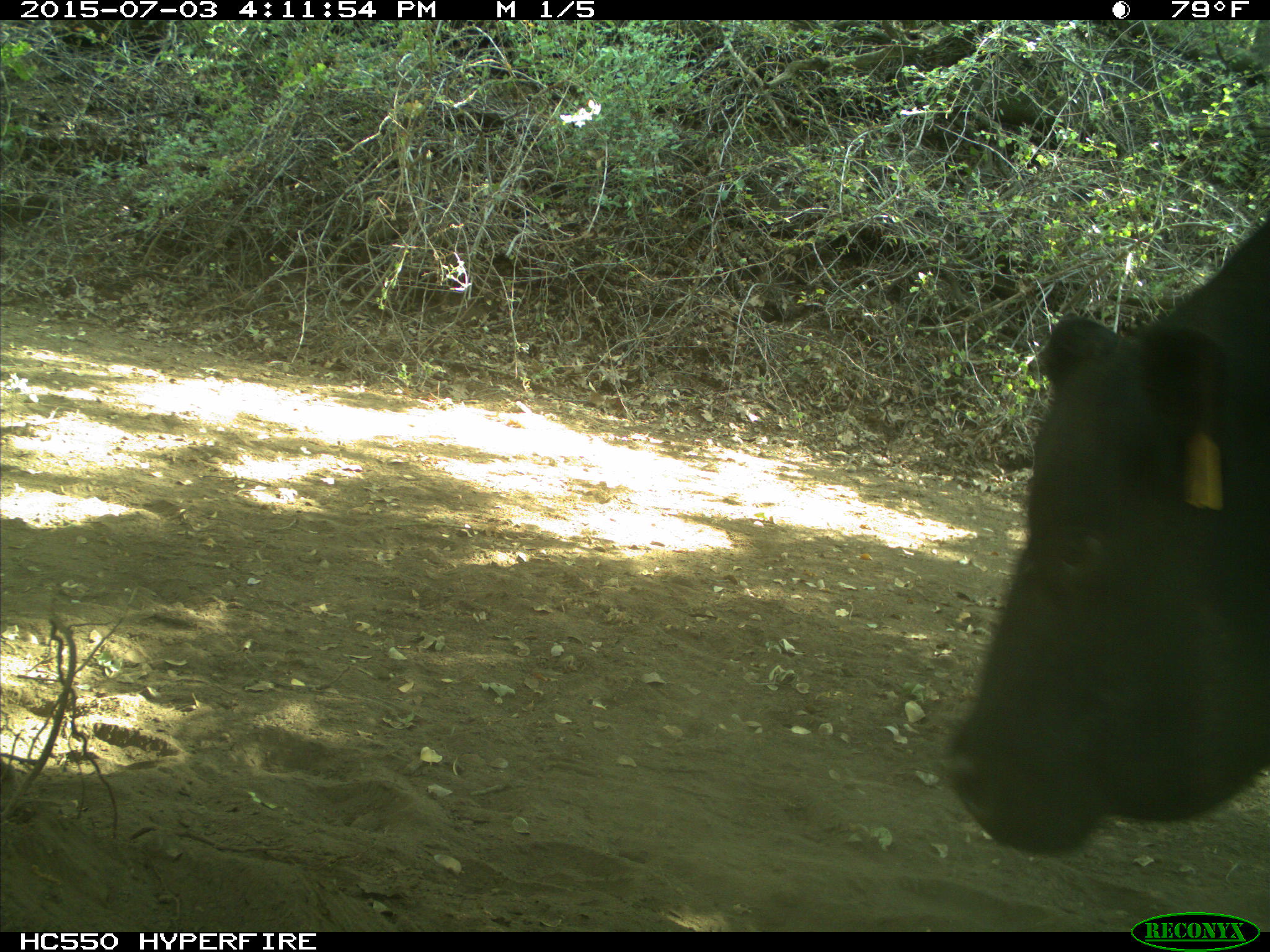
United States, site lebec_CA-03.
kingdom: Animalia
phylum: Chordata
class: Mammalia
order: Artiodactyla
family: Bovidae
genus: Bos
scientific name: Bos taurus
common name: domestic cow